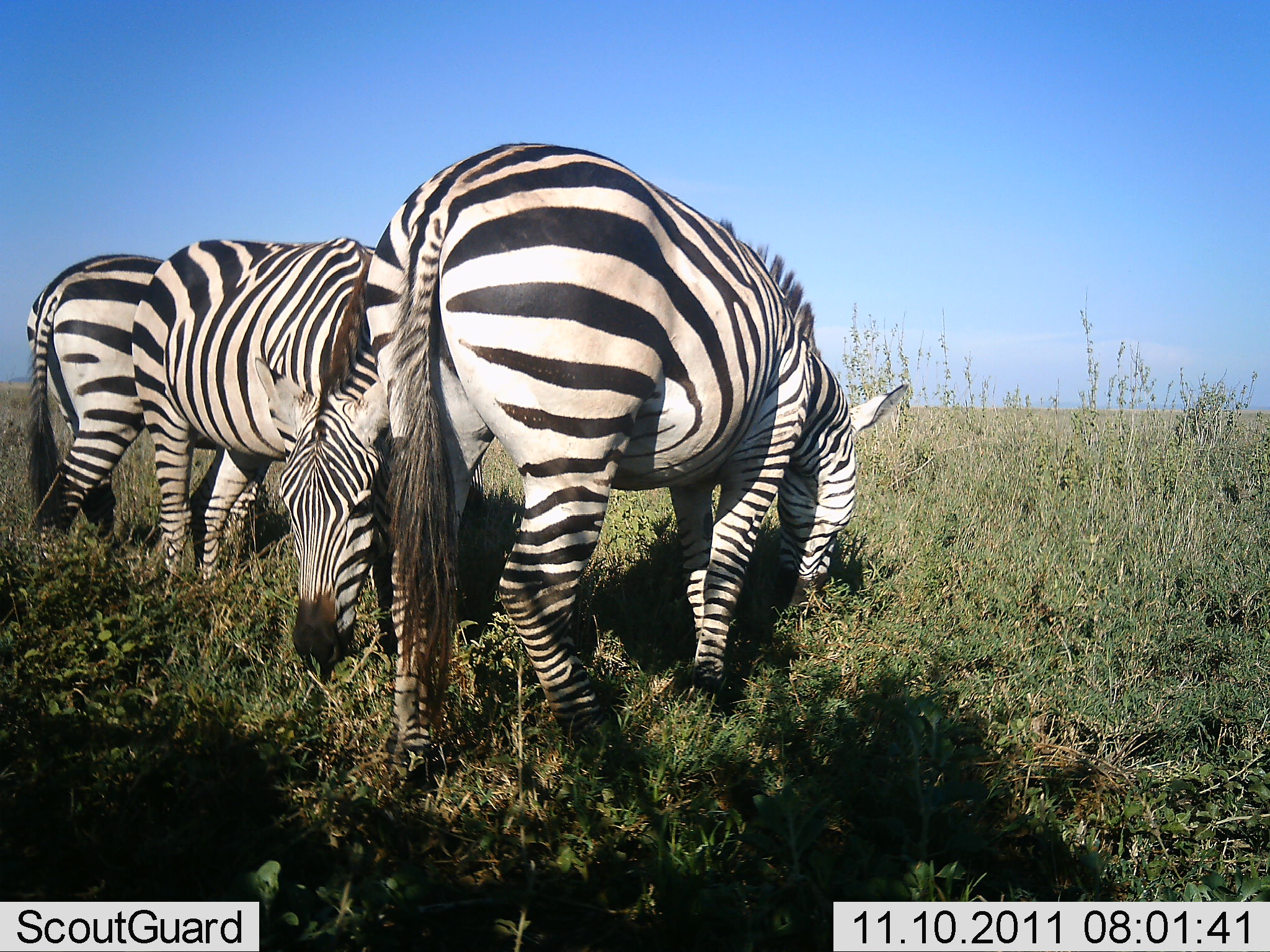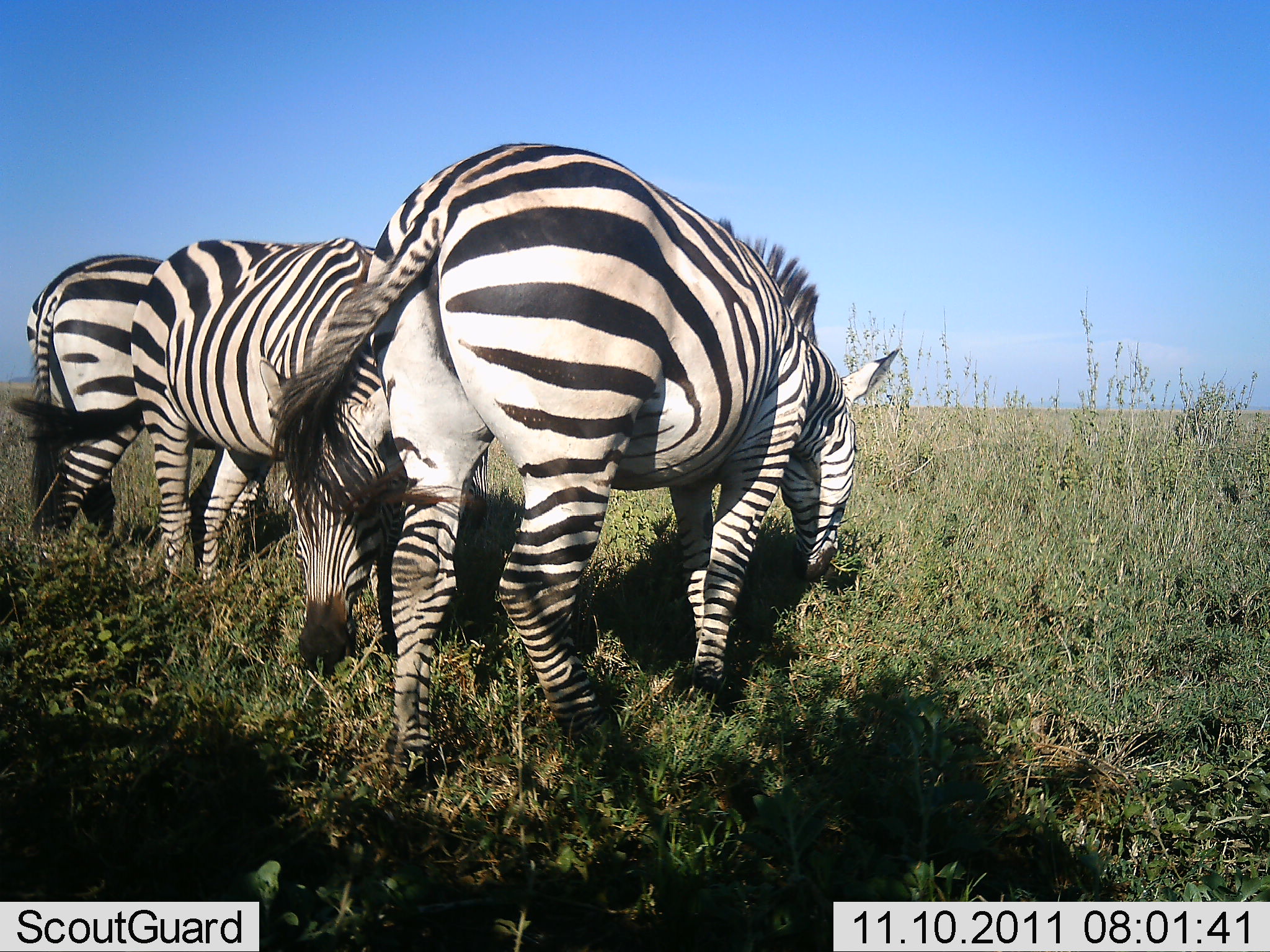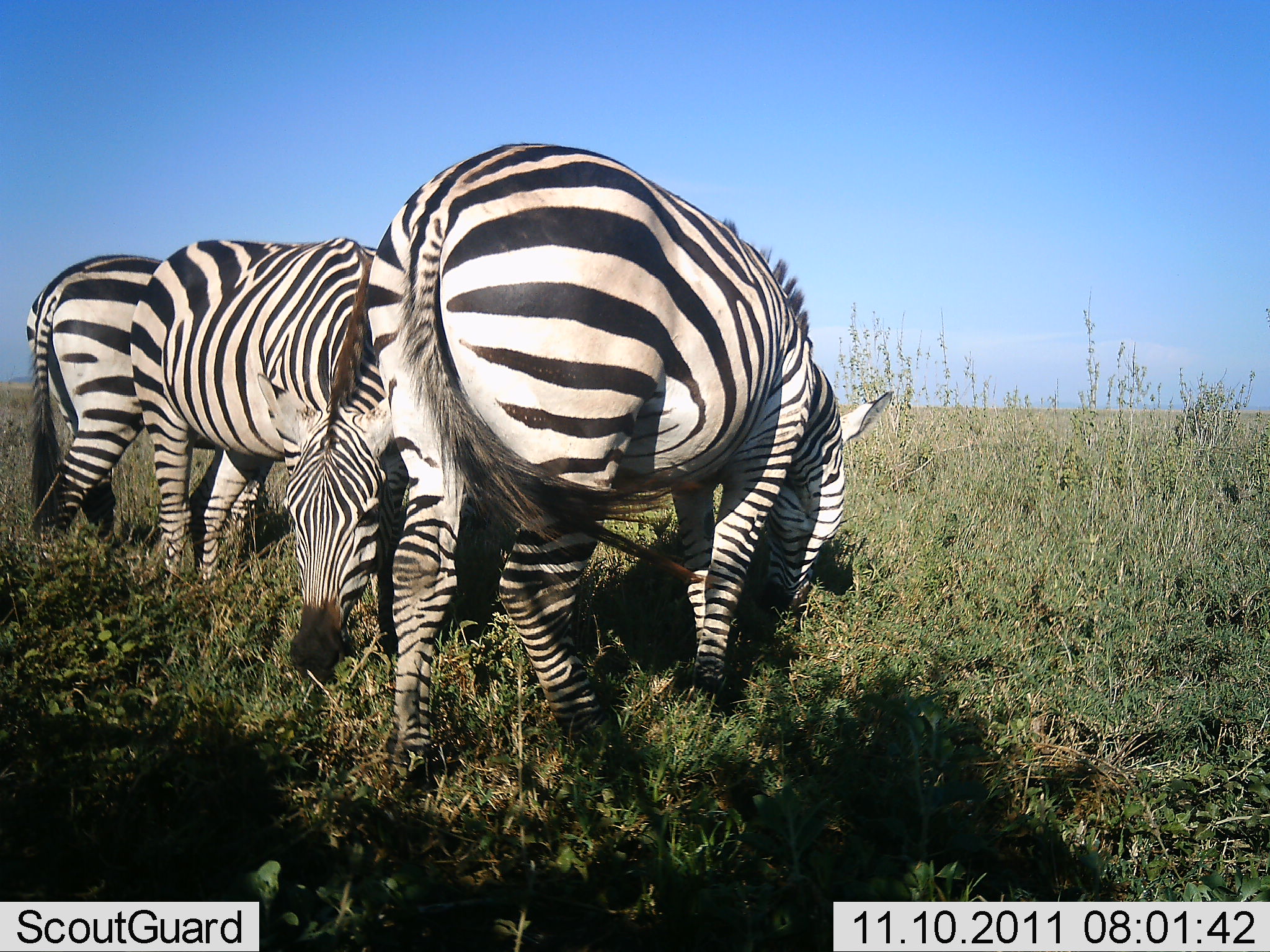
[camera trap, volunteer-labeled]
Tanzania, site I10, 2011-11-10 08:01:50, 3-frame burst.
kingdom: Animalia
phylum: Chordata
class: Mammalia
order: Perissodactyla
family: Equidae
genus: Equus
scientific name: Equus quagga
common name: plains zebra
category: zebra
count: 3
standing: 31%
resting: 0%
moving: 0%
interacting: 6%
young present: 0%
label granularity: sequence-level